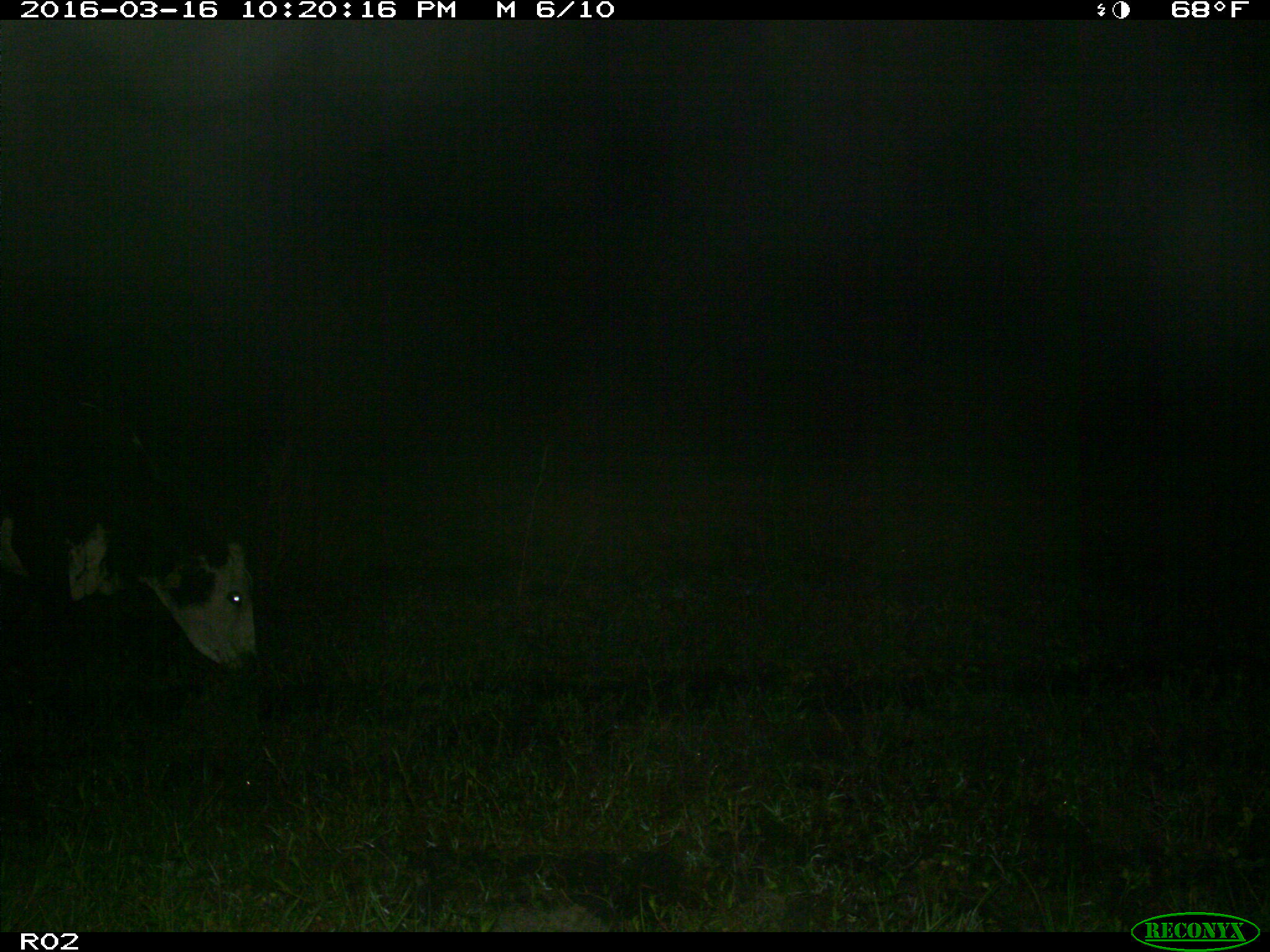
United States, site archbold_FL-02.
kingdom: Animalia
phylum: Chordata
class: Mammalia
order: Artiodactyla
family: Bovidae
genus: Bos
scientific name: Bos taurus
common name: domestic cow